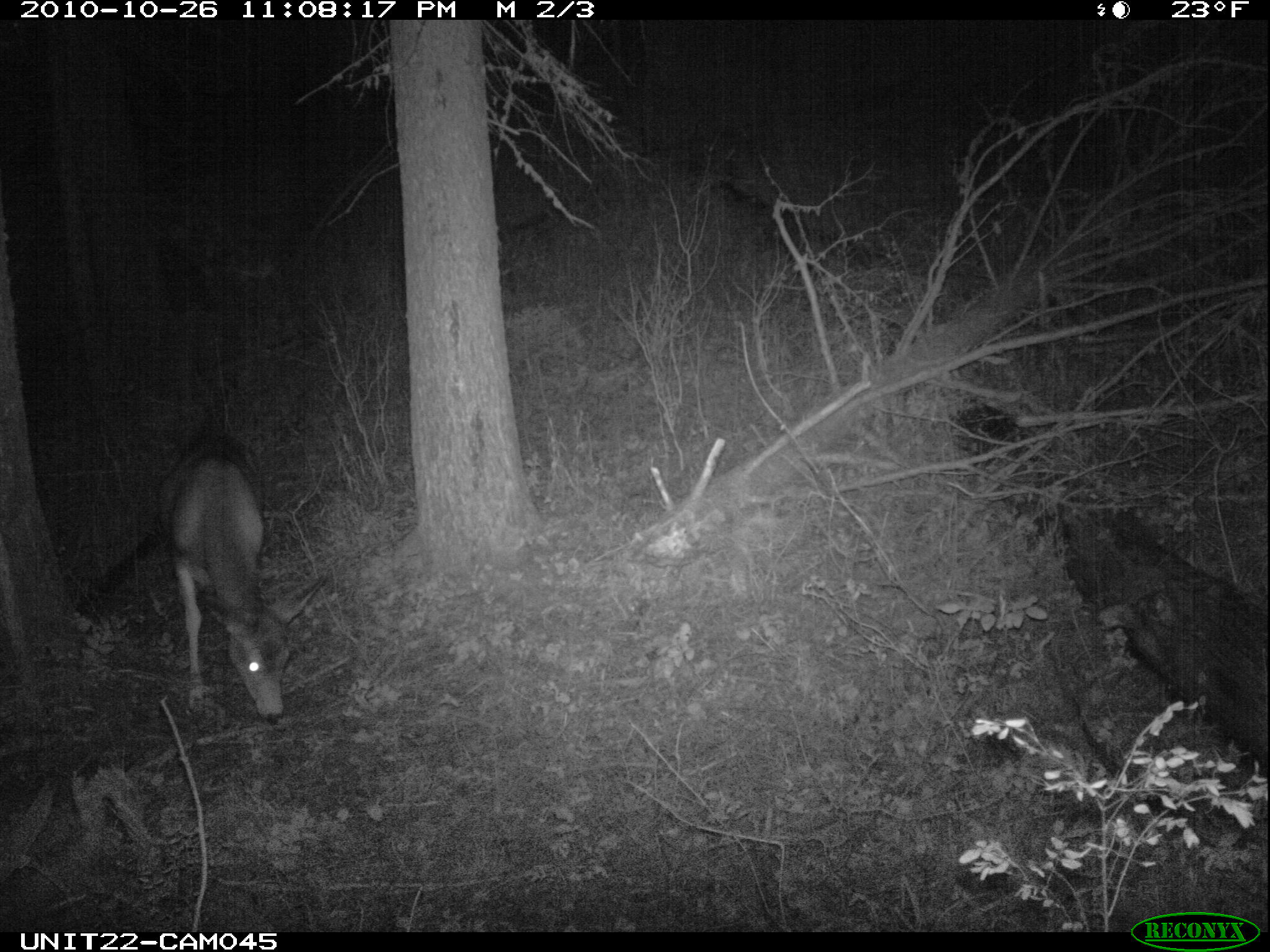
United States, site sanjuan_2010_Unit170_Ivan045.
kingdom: Animalia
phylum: Chordata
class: Mammalia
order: Artiodactyla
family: Cervidae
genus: Odocoileus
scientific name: Odocoileus hemionus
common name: mule deer